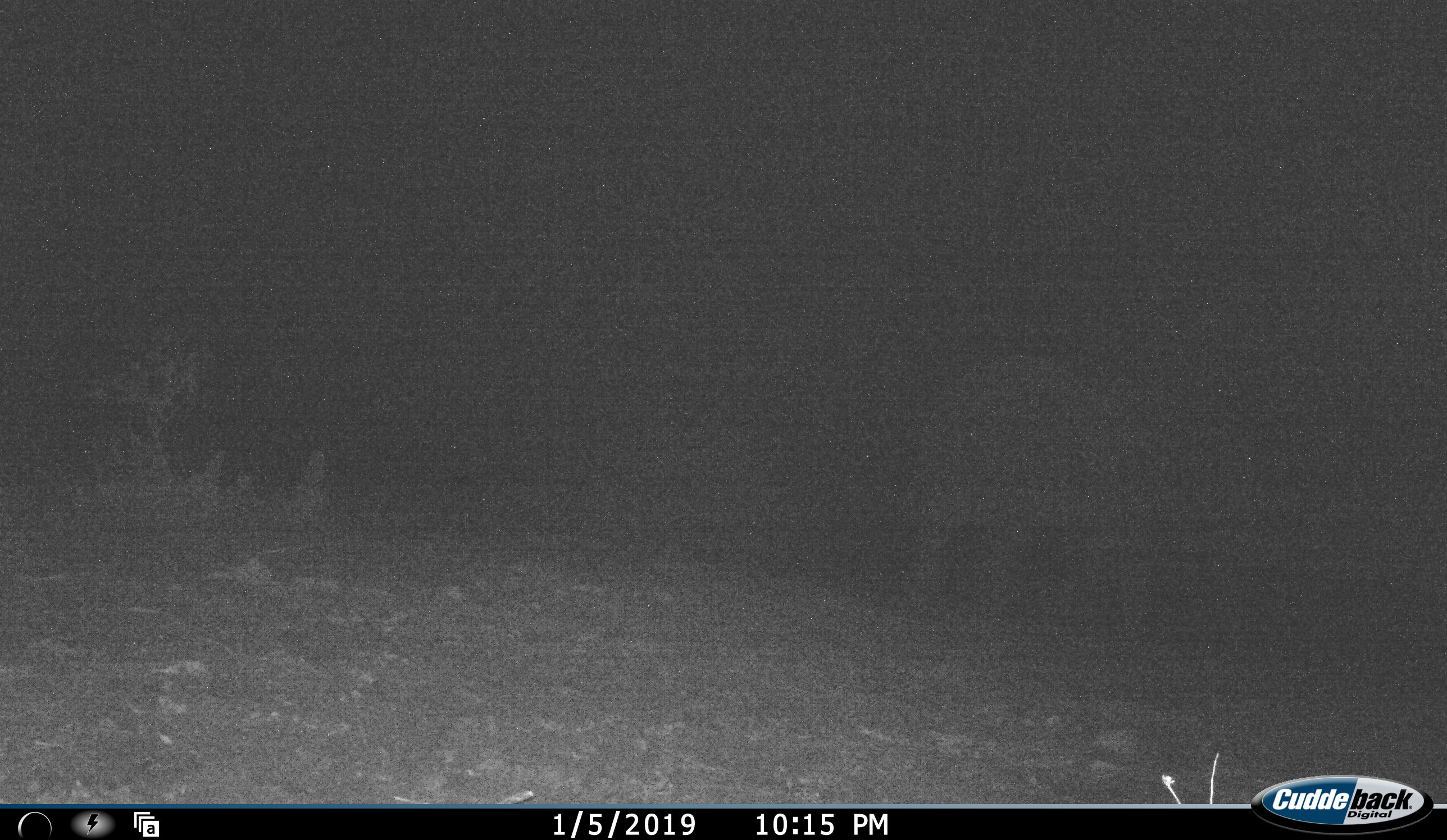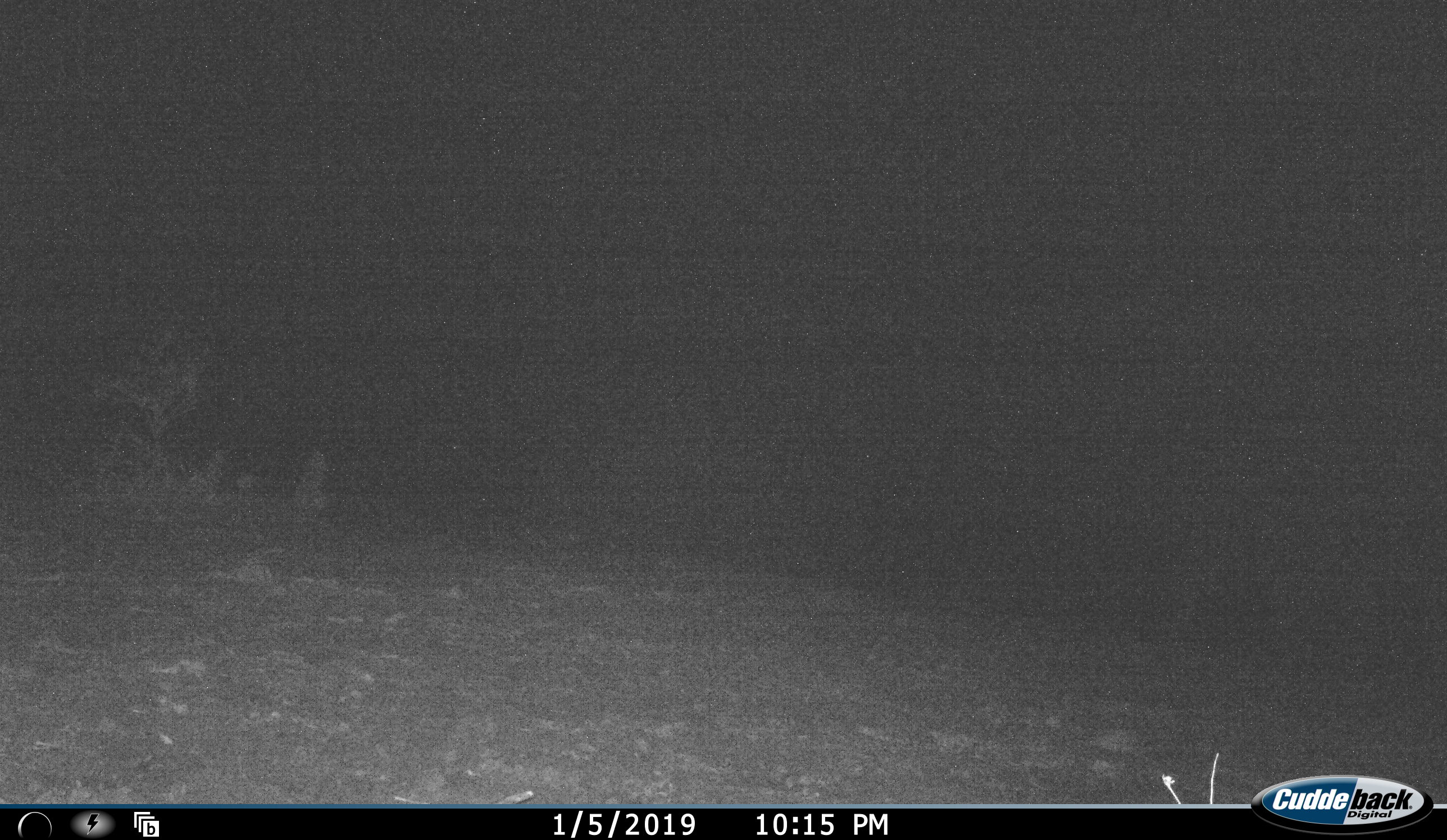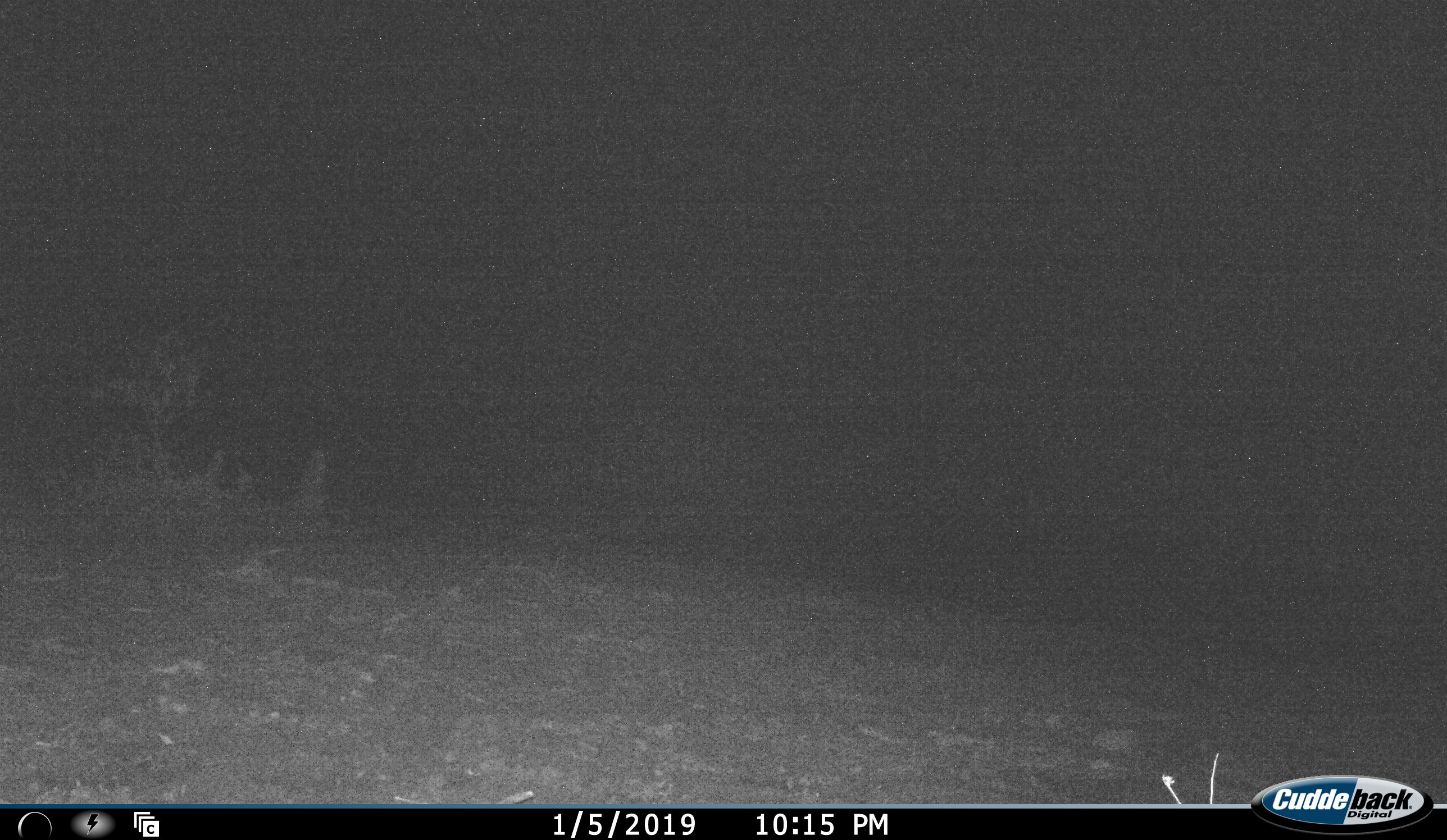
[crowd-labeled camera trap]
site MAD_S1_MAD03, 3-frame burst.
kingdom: Animalia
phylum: Chordata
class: Mammalia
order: Proboscidea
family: Elephantidae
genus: Loxodonta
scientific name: Loxodonta africana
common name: african bush elephant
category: elephant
Elephant (african bush elephant) (Loxodonta africana), count 1. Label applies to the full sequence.